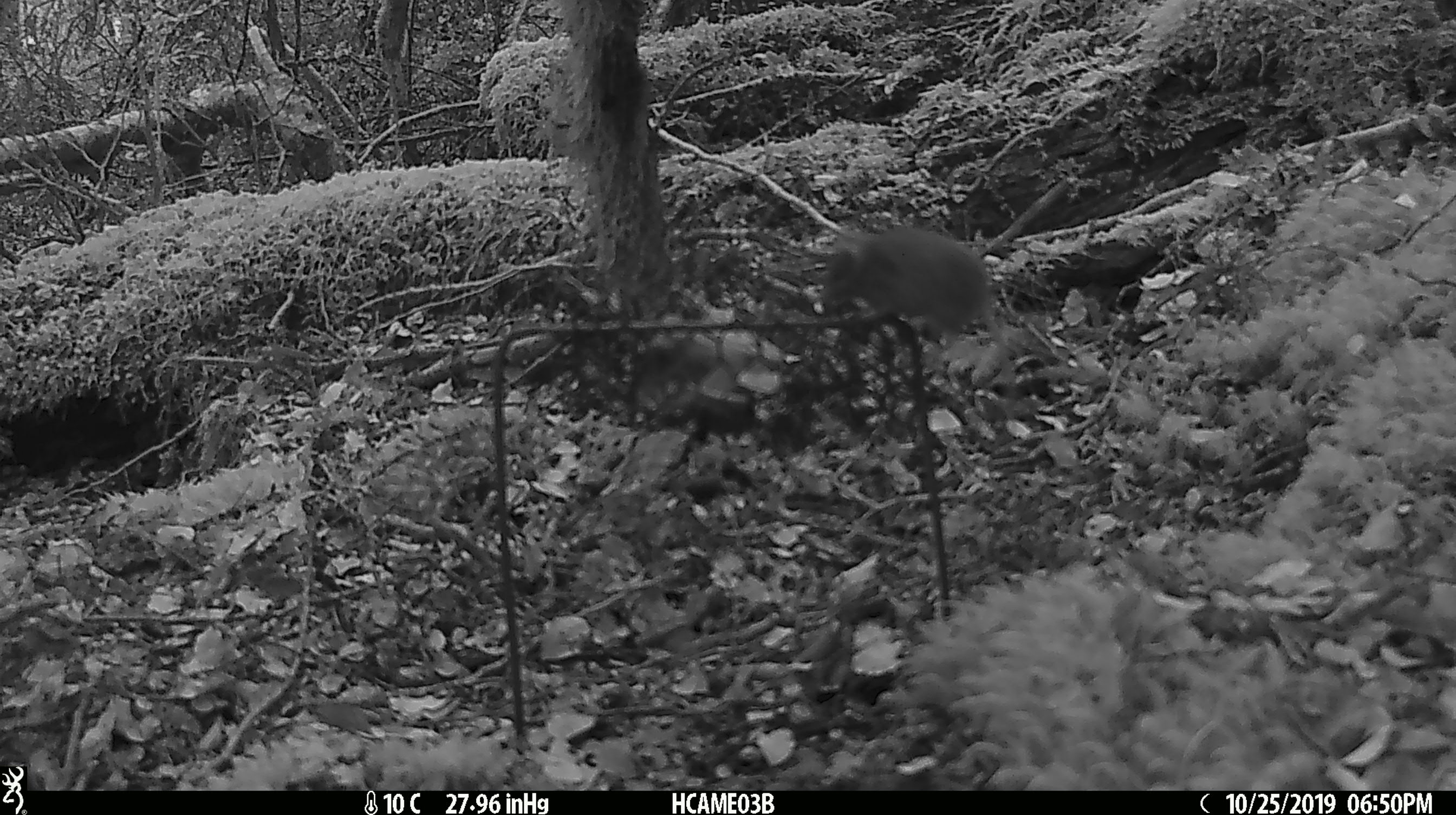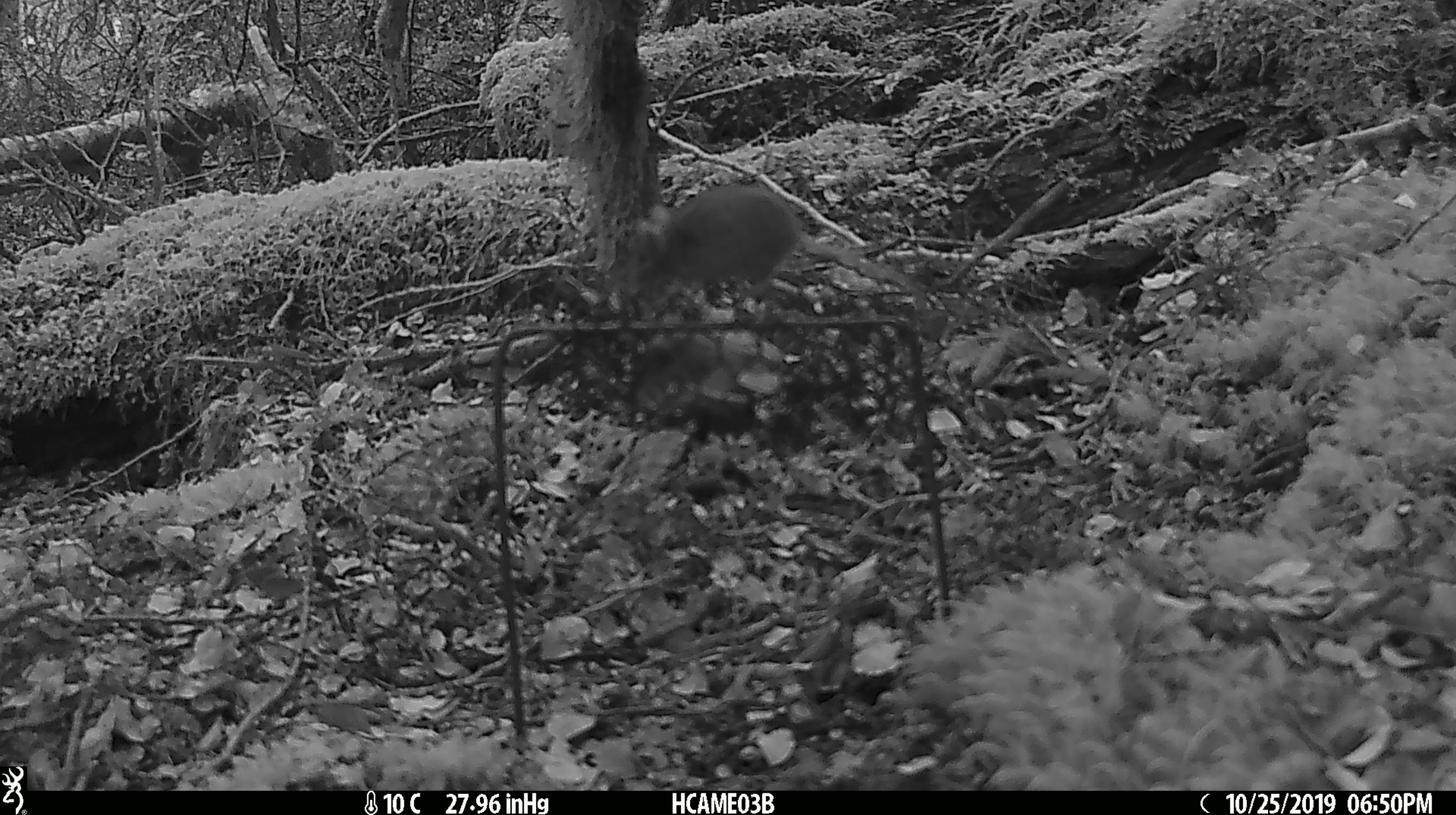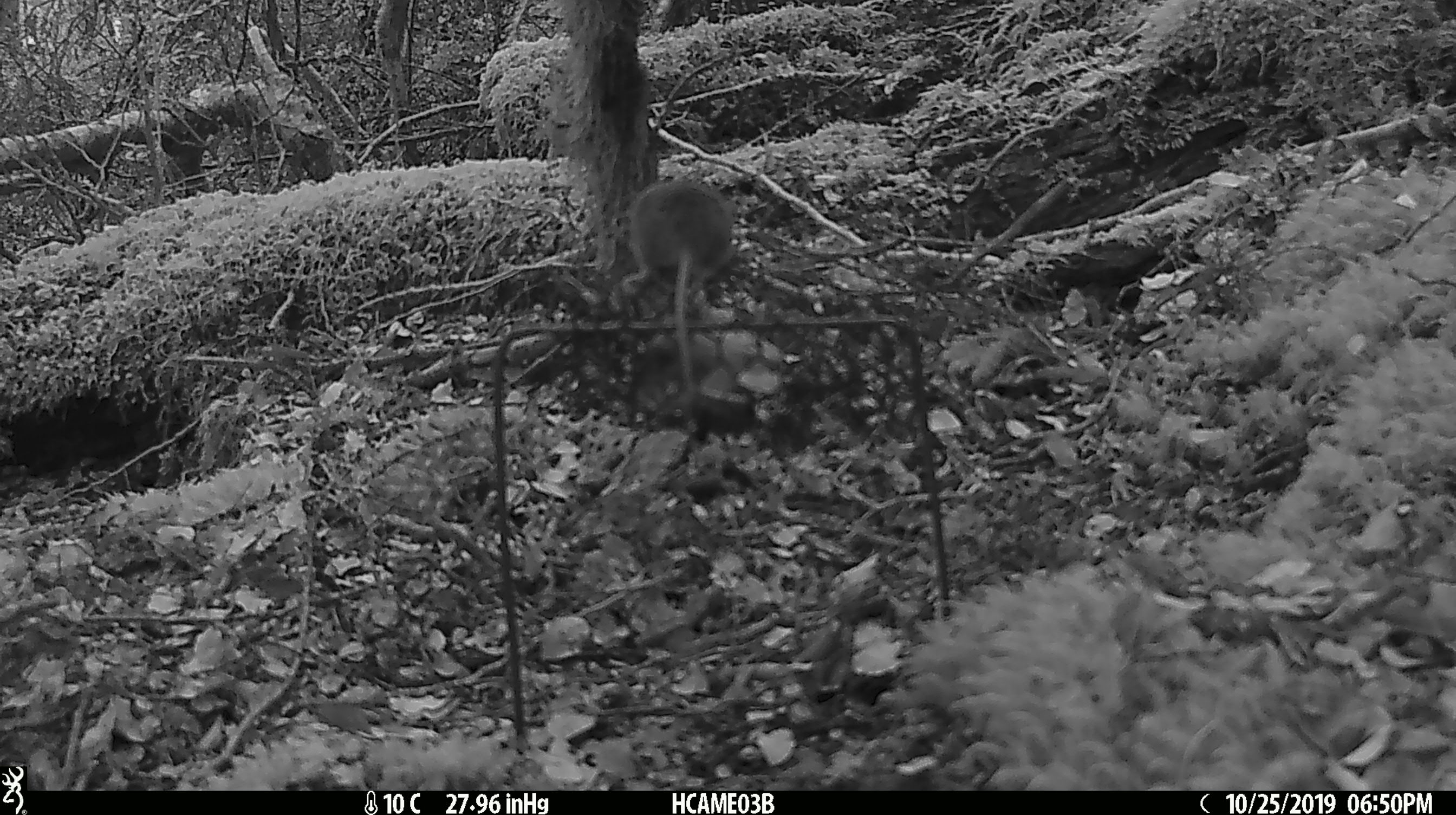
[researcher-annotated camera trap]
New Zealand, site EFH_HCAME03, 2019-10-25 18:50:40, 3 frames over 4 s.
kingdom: Animalia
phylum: Chordata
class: Mammalia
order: Rodentia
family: Muridae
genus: Mus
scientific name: Mus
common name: mouse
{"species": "mouse (Mus)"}